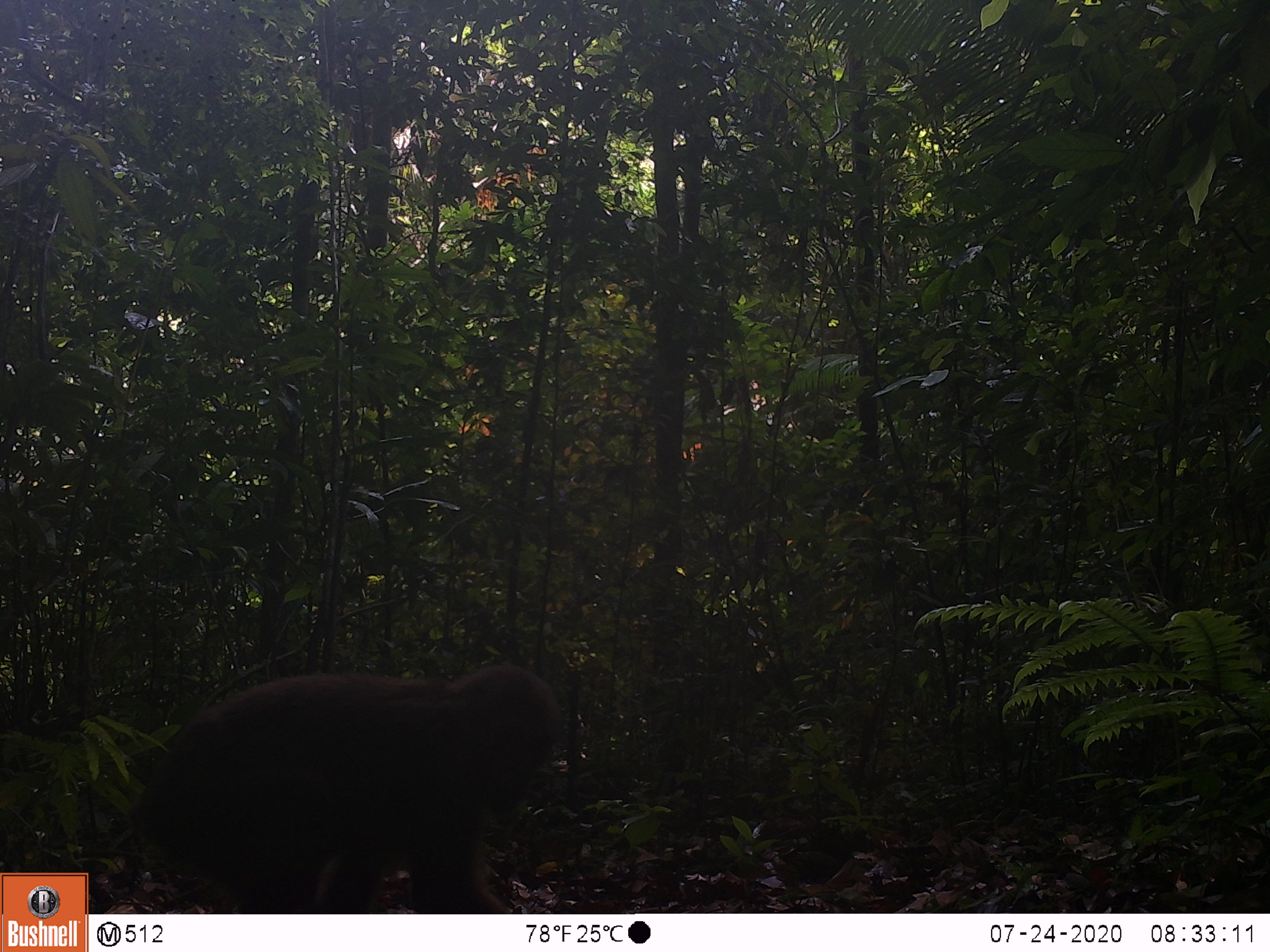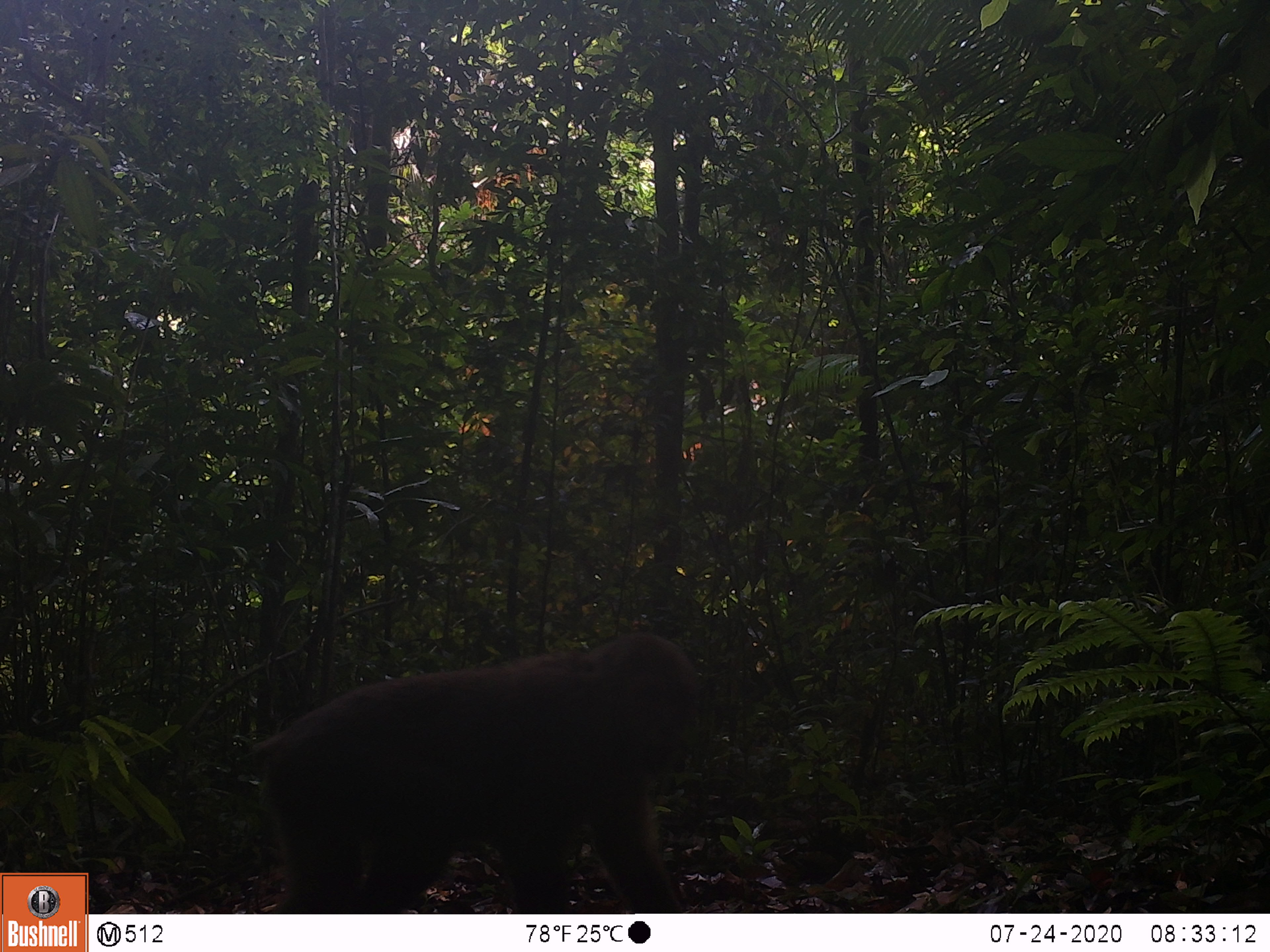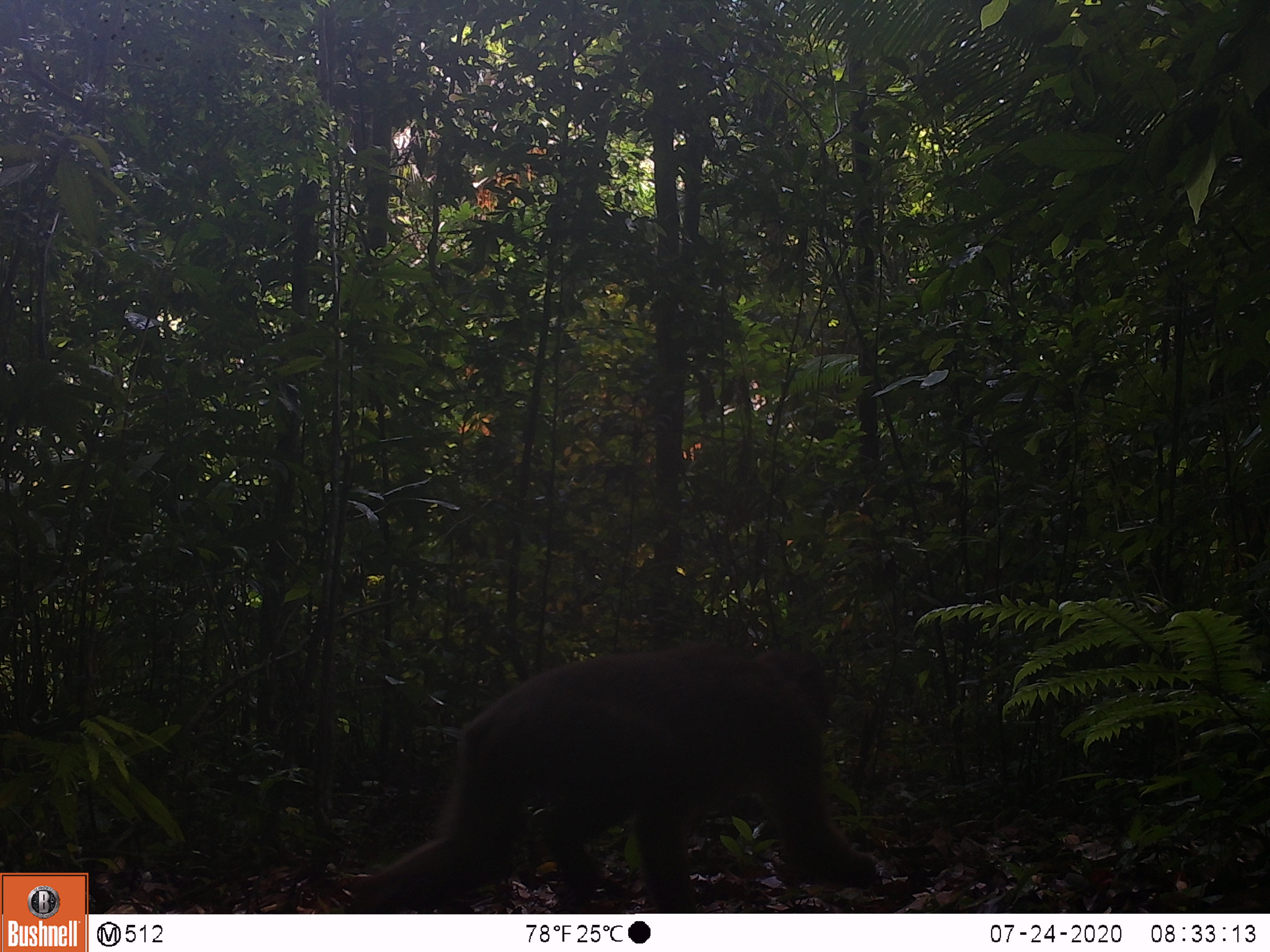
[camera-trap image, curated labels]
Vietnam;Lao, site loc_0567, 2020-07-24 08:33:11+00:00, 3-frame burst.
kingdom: Animalia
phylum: Chordata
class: Mammalia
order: Primates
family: Cercopithecidae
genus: Macaca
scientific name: Macaca arctoides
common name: stump-tailed macaque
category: stump tailed macaque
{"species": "stump tailed macaque (stump-tailed macaque) (Macaca arctoides)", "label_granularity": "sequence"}